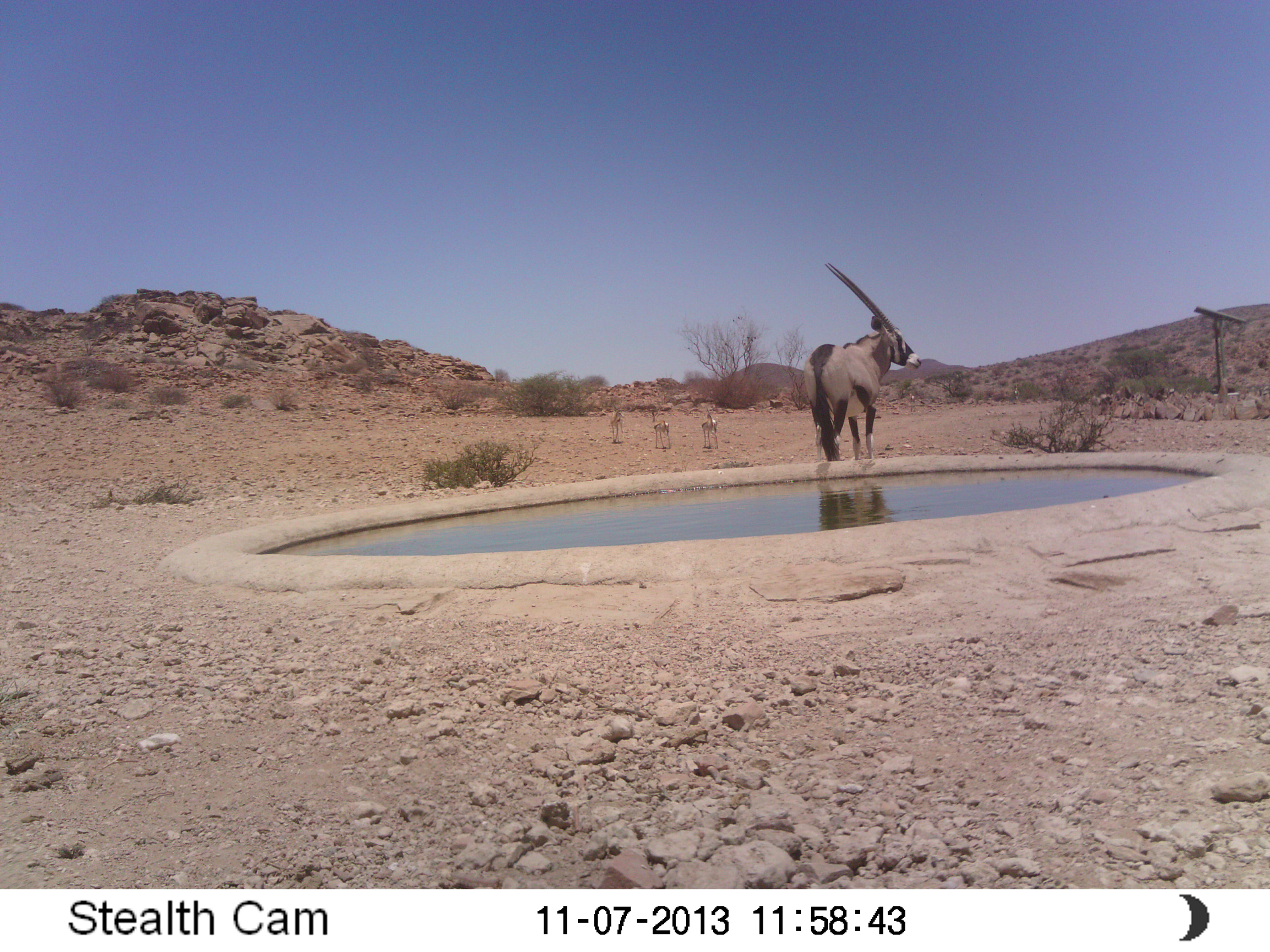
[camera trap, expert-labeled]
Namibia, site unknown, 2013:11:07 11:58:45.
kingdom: Animalia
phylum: Chordata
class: Mammalia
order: Artiodactyla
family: Bovidae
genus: Oryx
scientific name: Oryx gazella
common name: gemsbok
Oryx gazella (gemsbok).